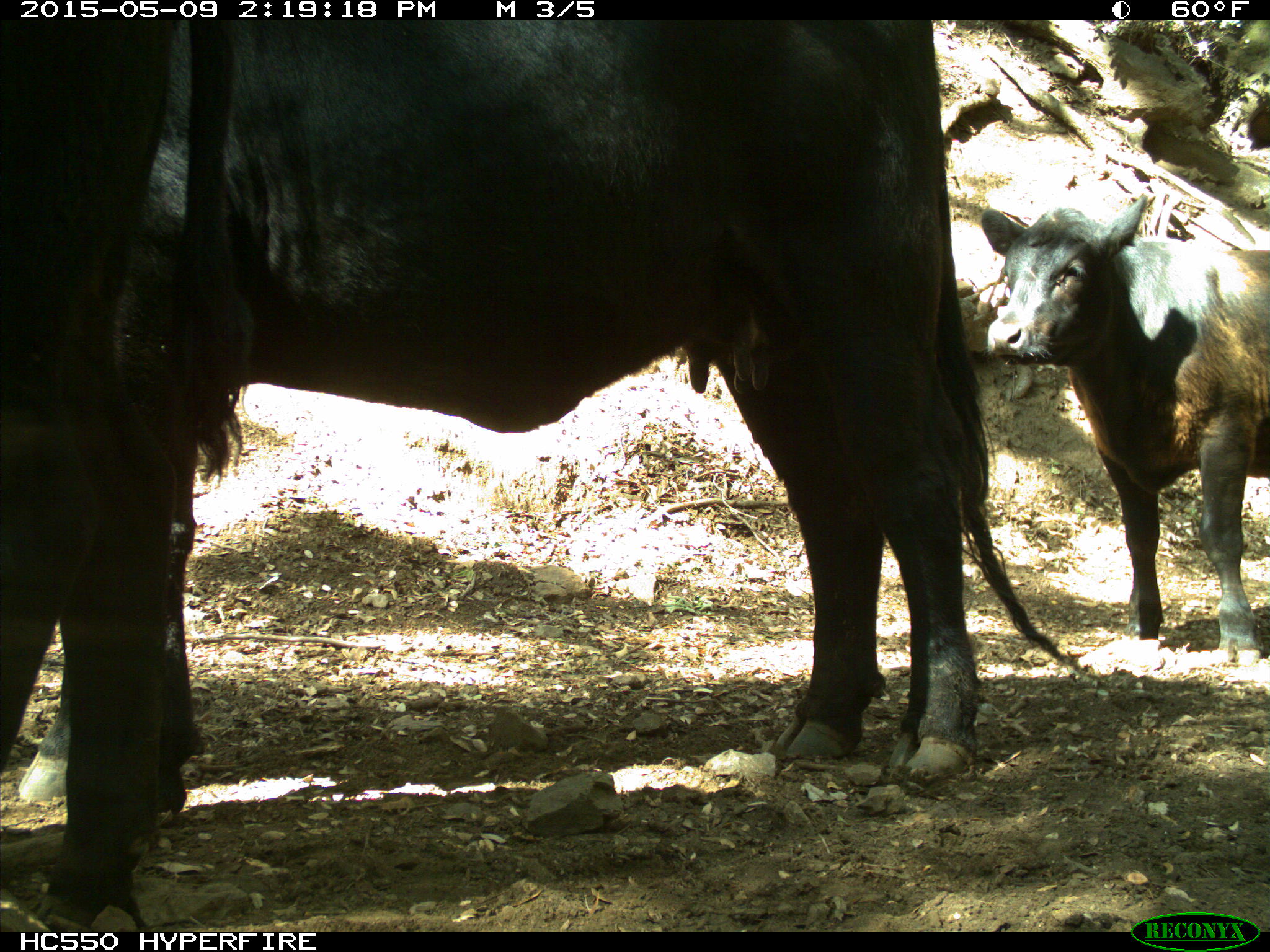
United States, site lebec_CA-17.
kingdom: Animalia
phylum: Chordata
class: Mammalia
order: Artiodactyla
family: Bovidae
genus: Bos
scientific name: Bos taurus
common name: domestic cow